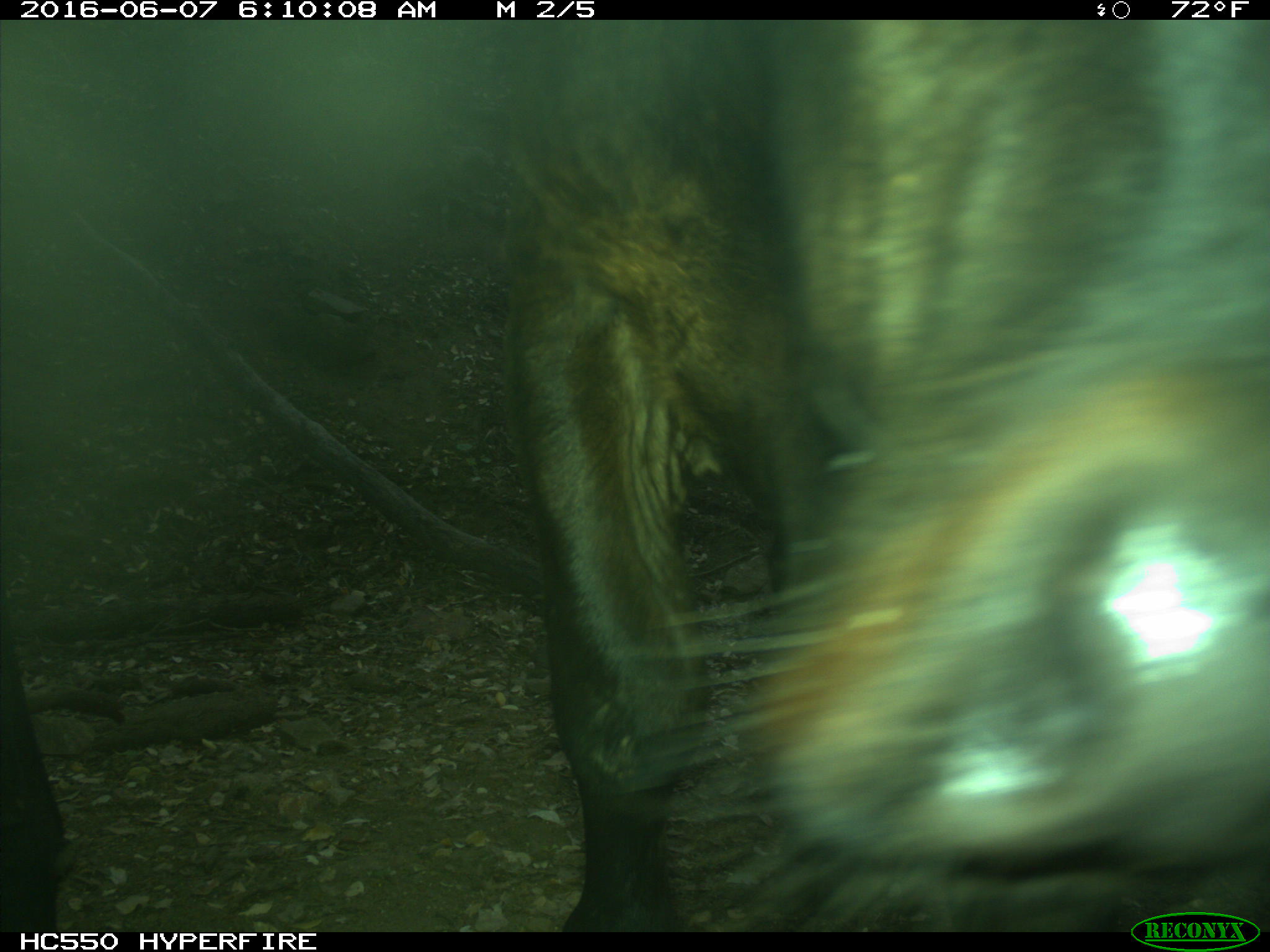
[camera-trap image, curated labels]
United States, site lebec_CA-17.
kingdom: Animalia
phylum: Chordata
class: Mammalia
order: Artiodactyla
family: Bovidae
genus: Bos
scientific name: Bos taurus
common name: domestic cow